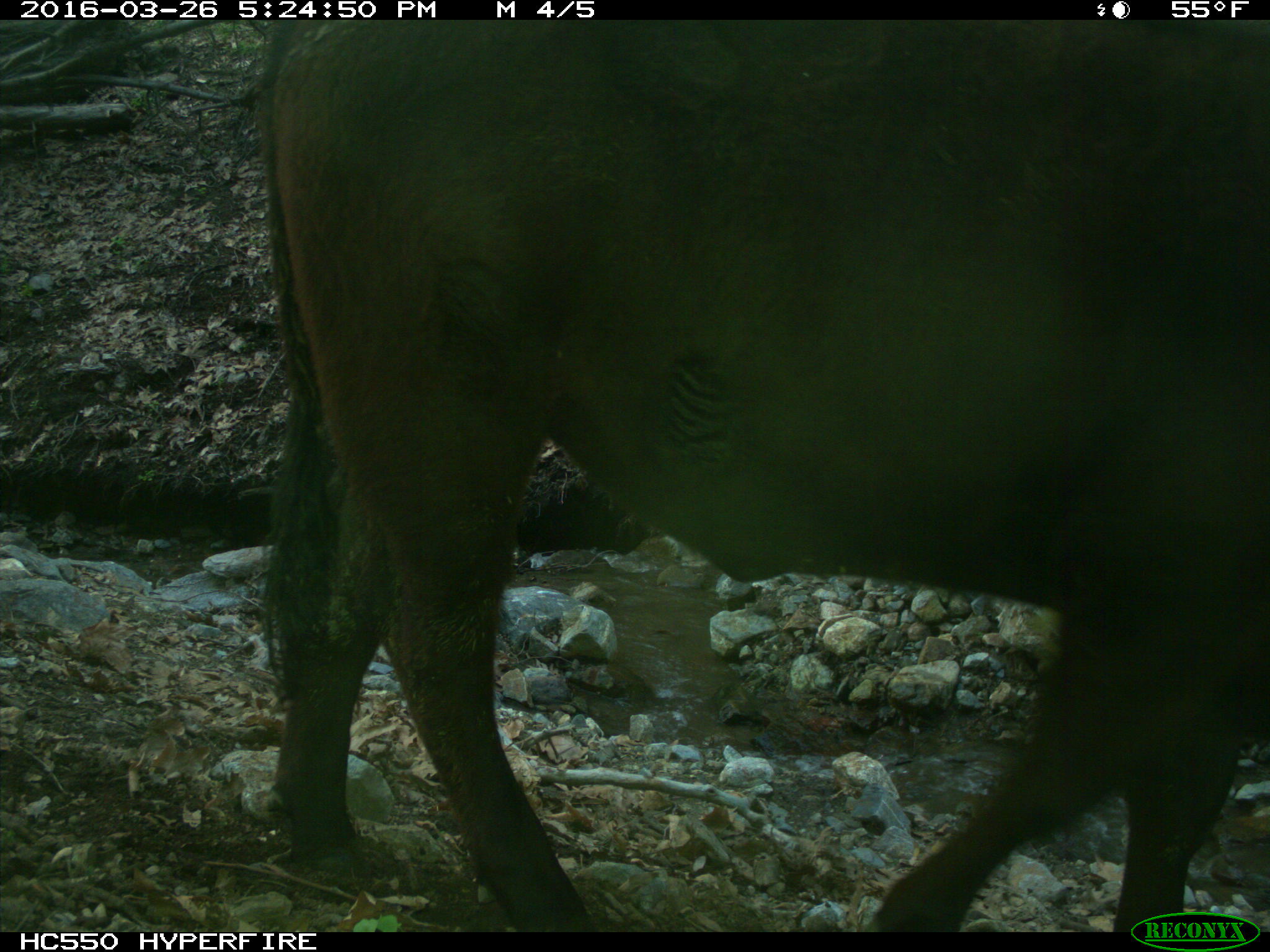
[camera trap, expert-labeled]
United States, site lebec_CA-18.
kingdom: Animalia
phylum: Chordata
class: Mammalia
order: Artiodactyla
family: Bovidae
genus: Bos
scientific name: Bos taurus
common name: domestic cow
Bos taurus (domestic cow).